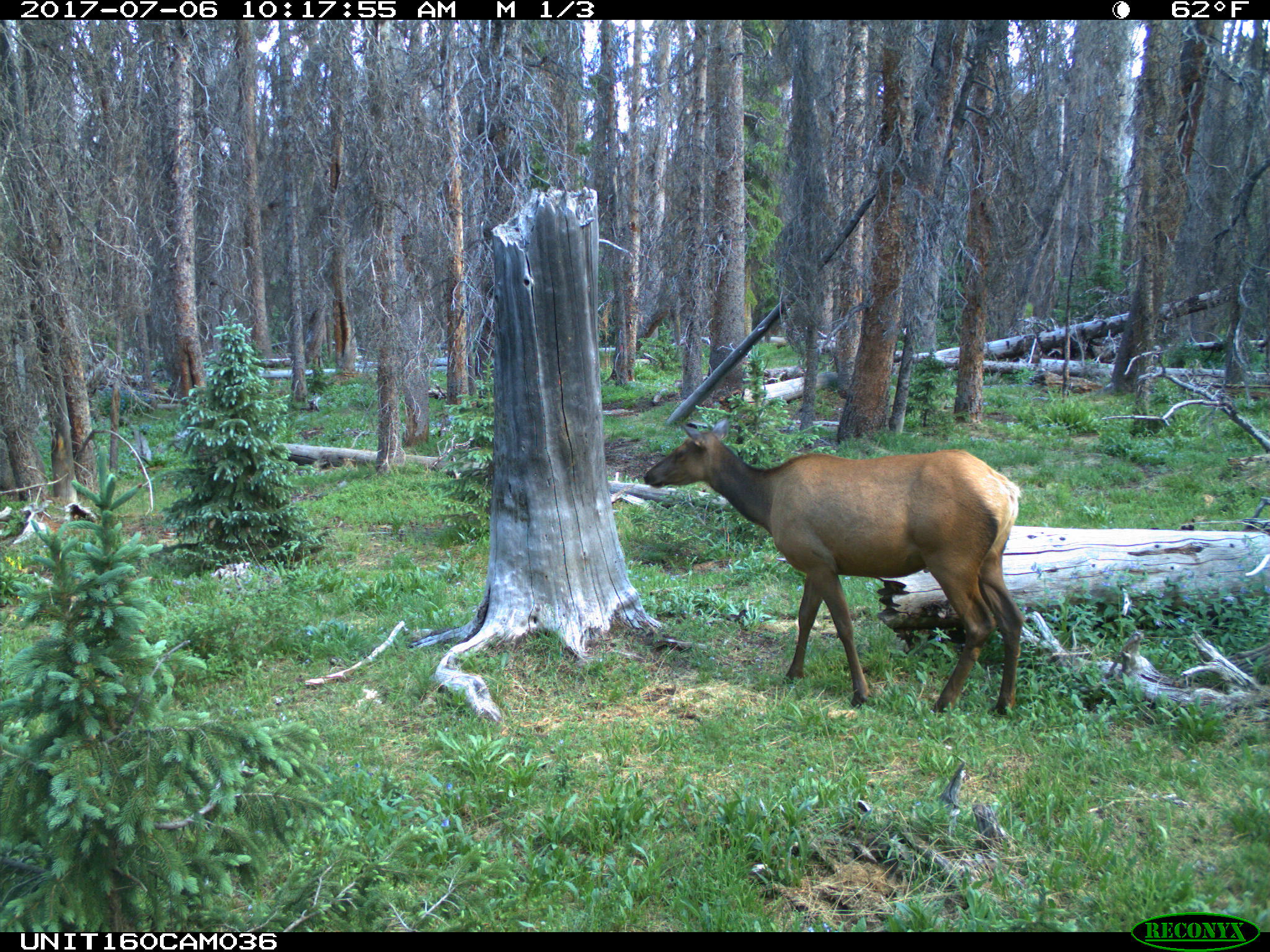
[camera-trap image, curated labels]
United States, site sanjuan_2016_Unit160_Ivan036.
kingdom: Animalia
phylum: Chordata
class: Mammalia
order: Artiodactyla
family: Cervidae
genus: Cervus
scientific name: Cervus elaphus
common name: red deer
Cervus elaphus (red deer).